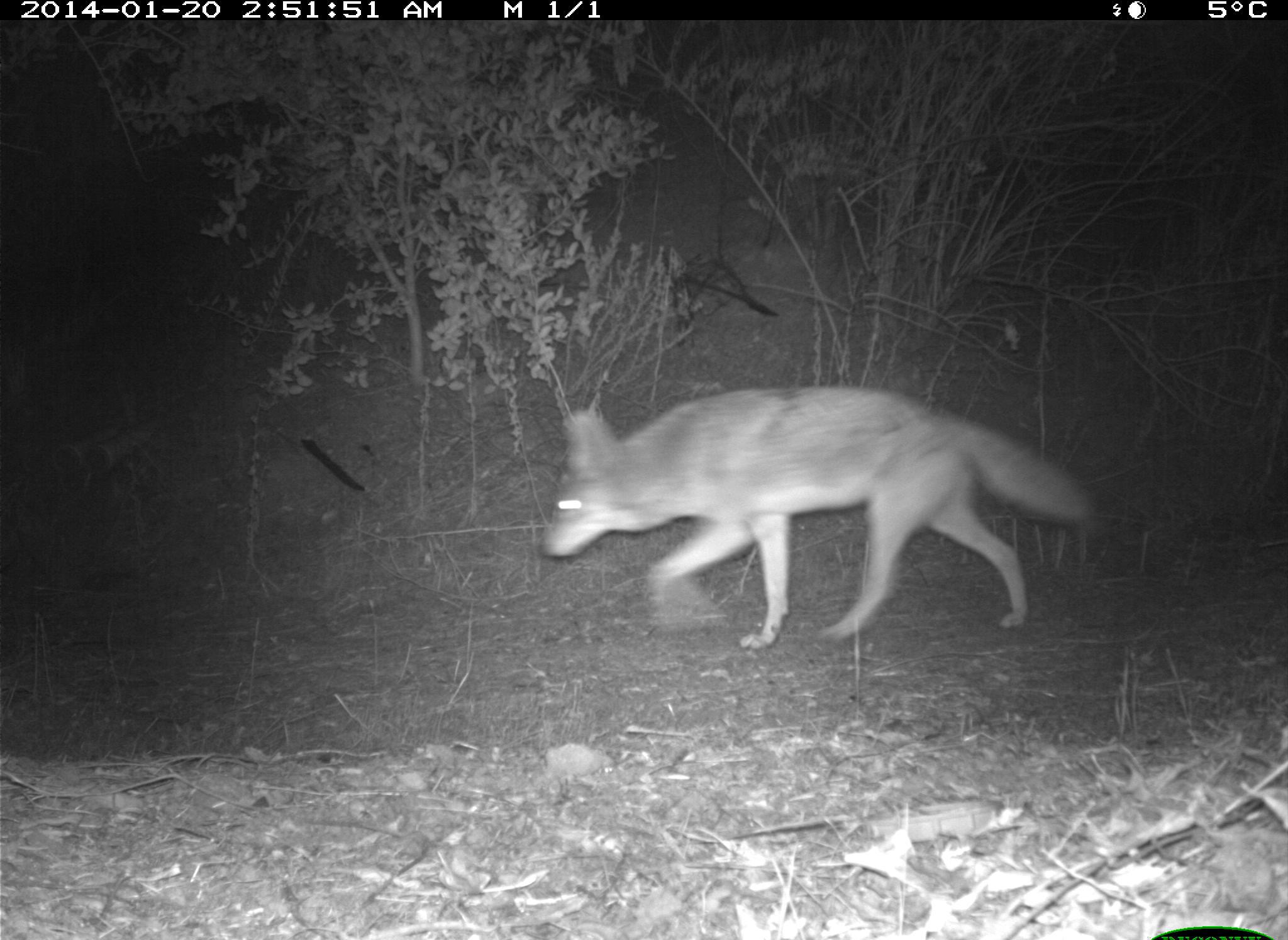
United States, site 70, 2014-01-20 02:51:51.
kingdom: Animalia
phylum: Chordata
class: Mammalia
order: Carnivora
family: Canidae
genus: Canis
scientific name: Canis latrans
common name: coyote